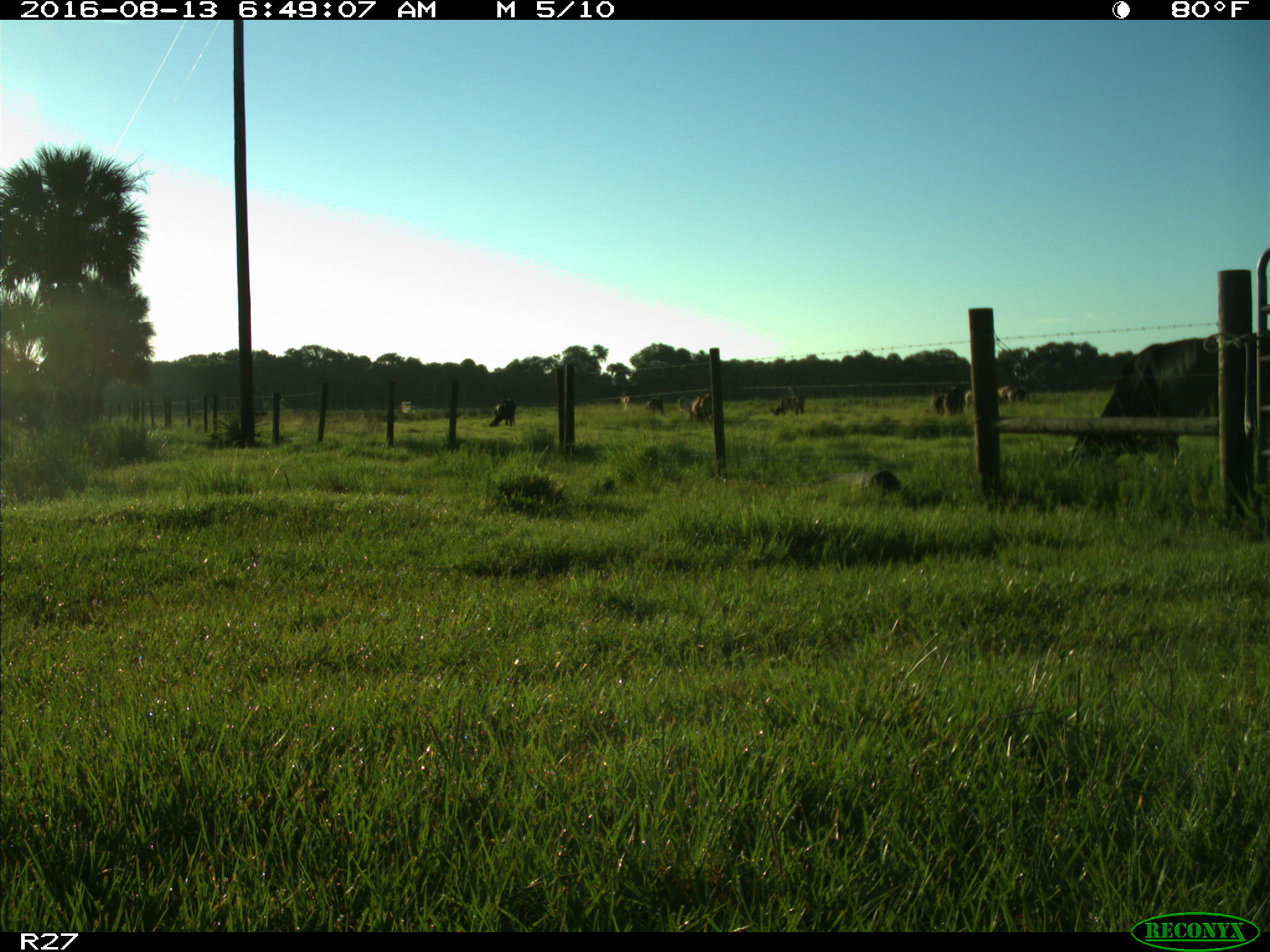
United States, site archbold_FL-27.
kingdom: Animalia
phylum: Chordata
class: Mammalia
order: Artiodactyla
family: Bovidae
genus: Bos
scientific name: Bos taurus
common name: domestic cow